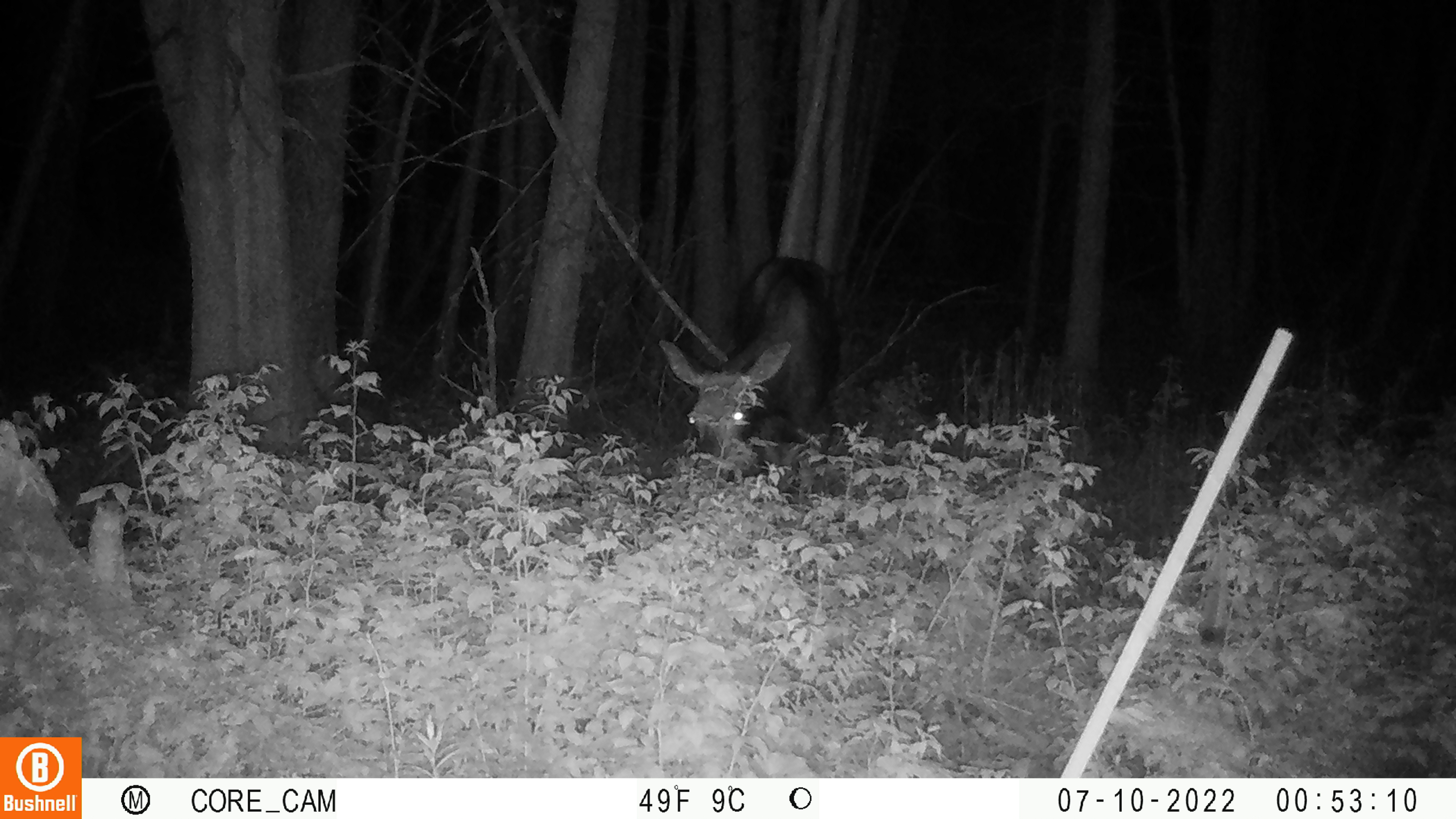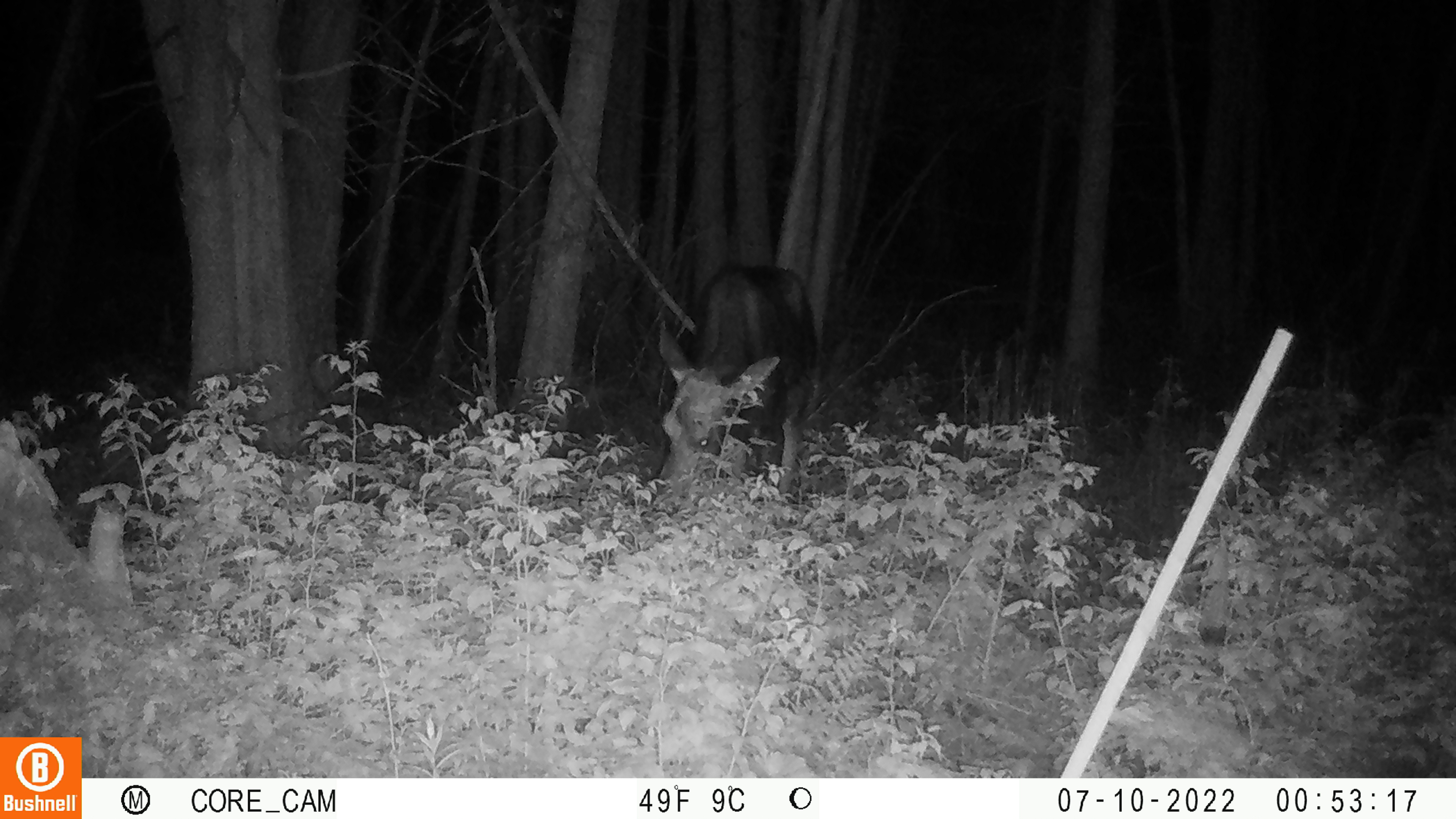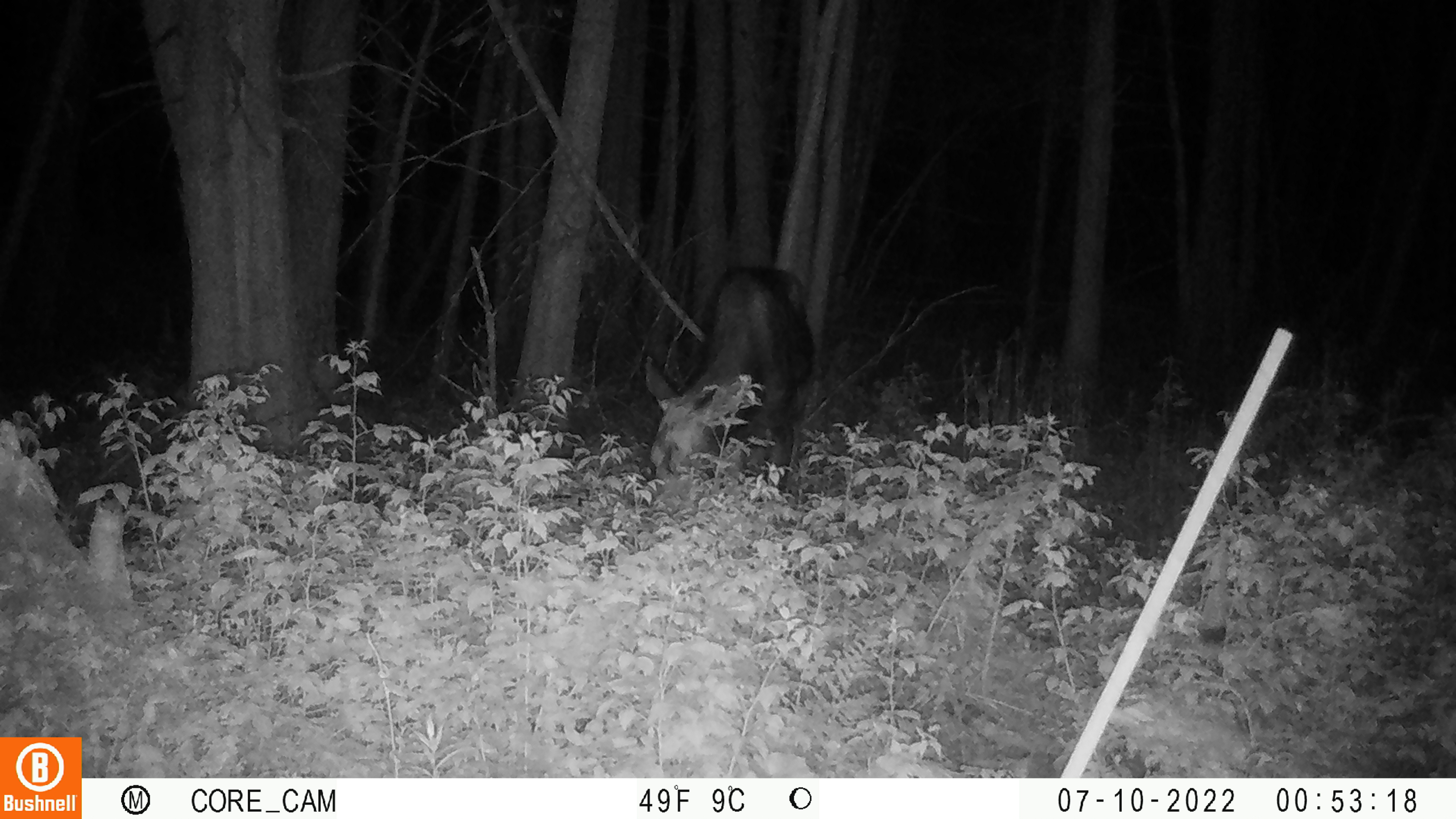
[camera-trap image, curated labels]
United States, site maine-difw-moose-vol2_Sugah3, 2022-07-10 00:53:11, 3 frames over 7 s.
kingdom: Animalia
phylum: Chordata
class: Mammalia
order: Artiodactyla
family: Cervidae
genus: Alces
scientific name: Alces alces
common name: moose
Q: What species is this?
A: Moose (Alces alces).